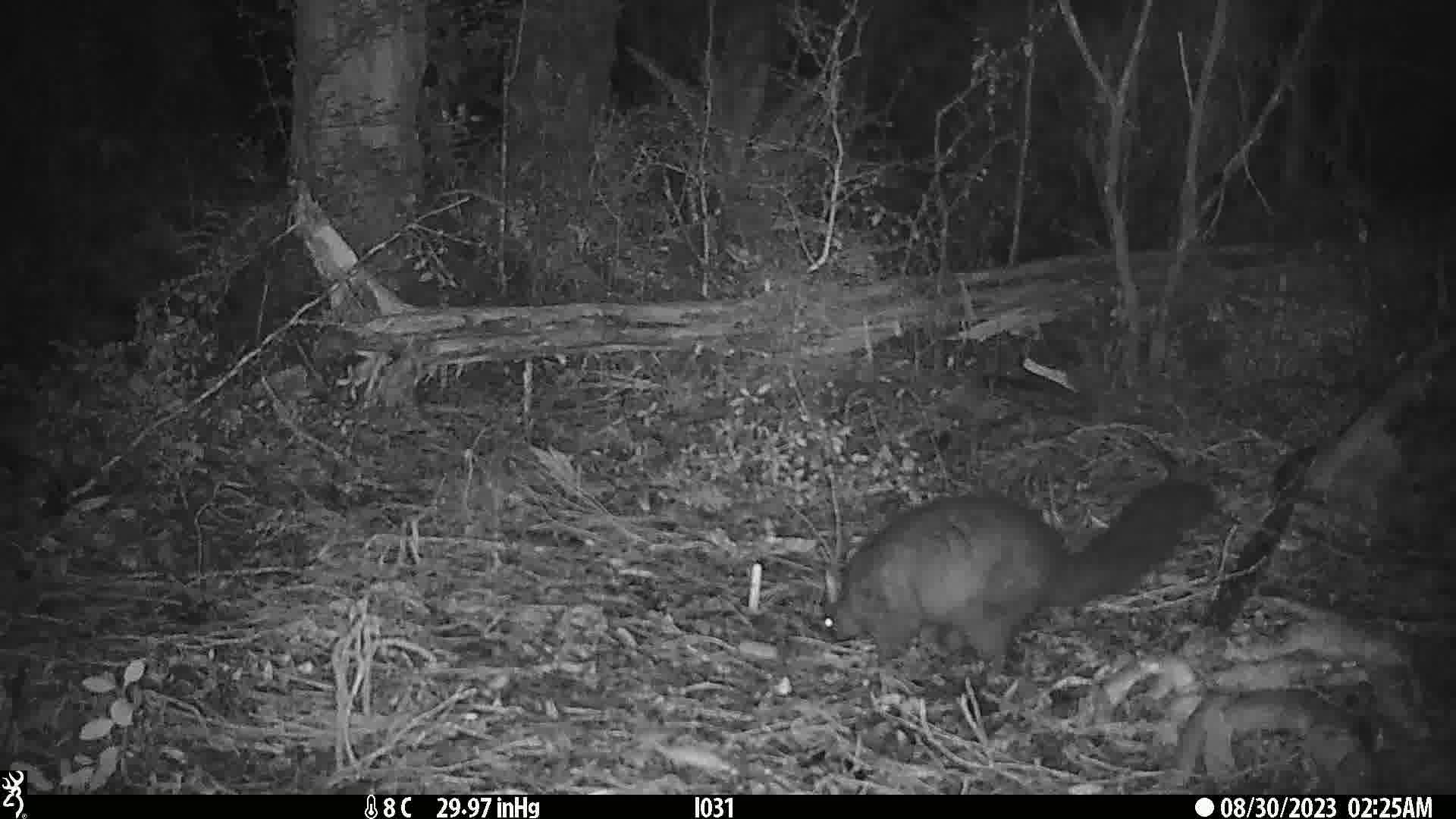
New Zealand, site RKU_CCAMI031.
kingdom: Animalia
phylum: Chordata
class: Mammalia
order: Diprotodontia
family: Phalangeridae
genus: Trichosurus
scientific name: Trichosurus vulpecula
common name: common brushtail possum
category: possum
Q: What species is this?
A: Possum (common brushtail possum) (Trichosurus vulpecula).